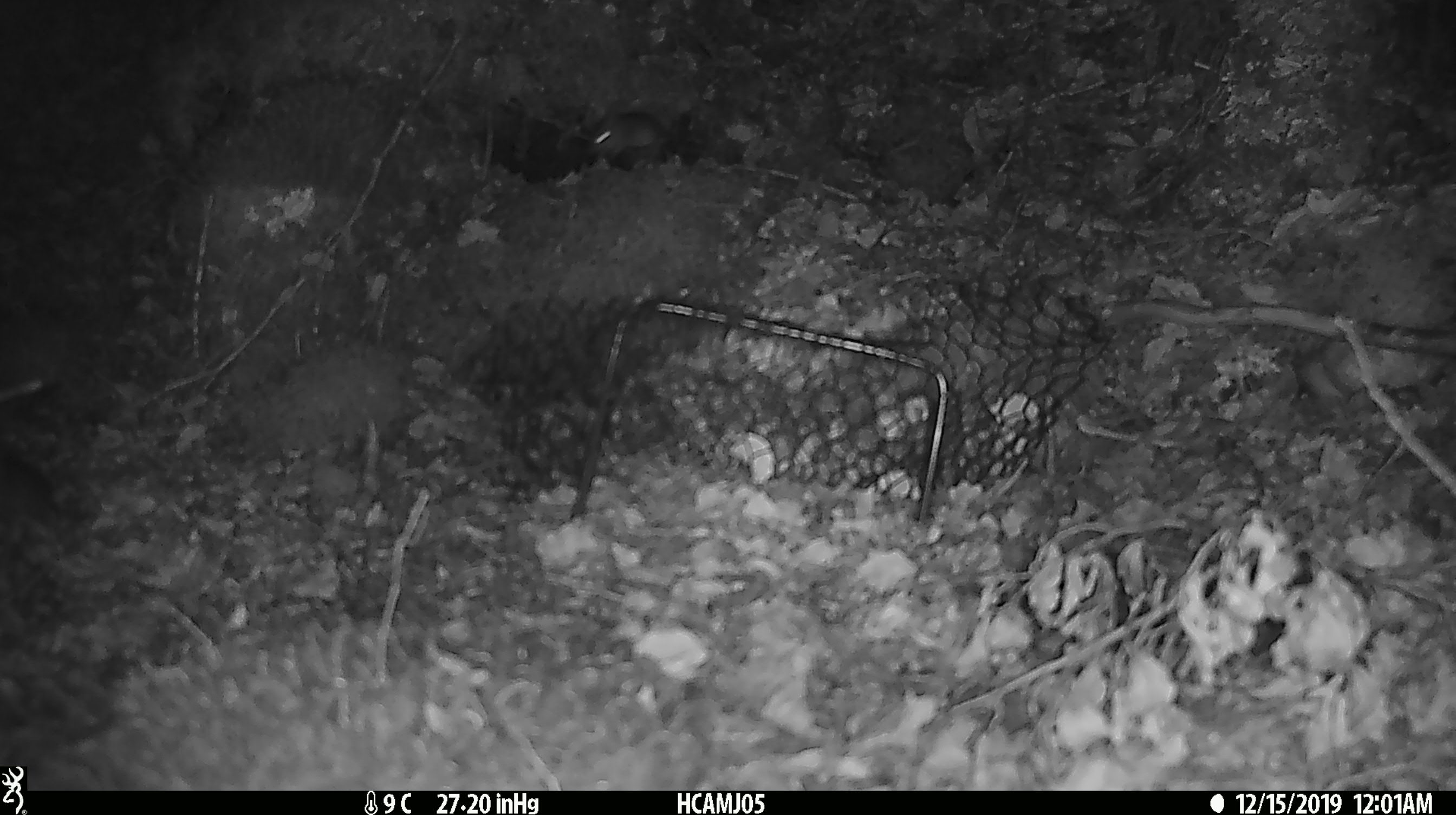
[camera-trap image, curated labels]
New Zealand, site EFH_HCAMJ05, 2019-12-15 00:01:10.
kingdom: Animalia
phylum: Chordata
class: Mammalia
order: Rodentia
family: Muridae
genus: Mus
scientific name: Mus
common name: mouse